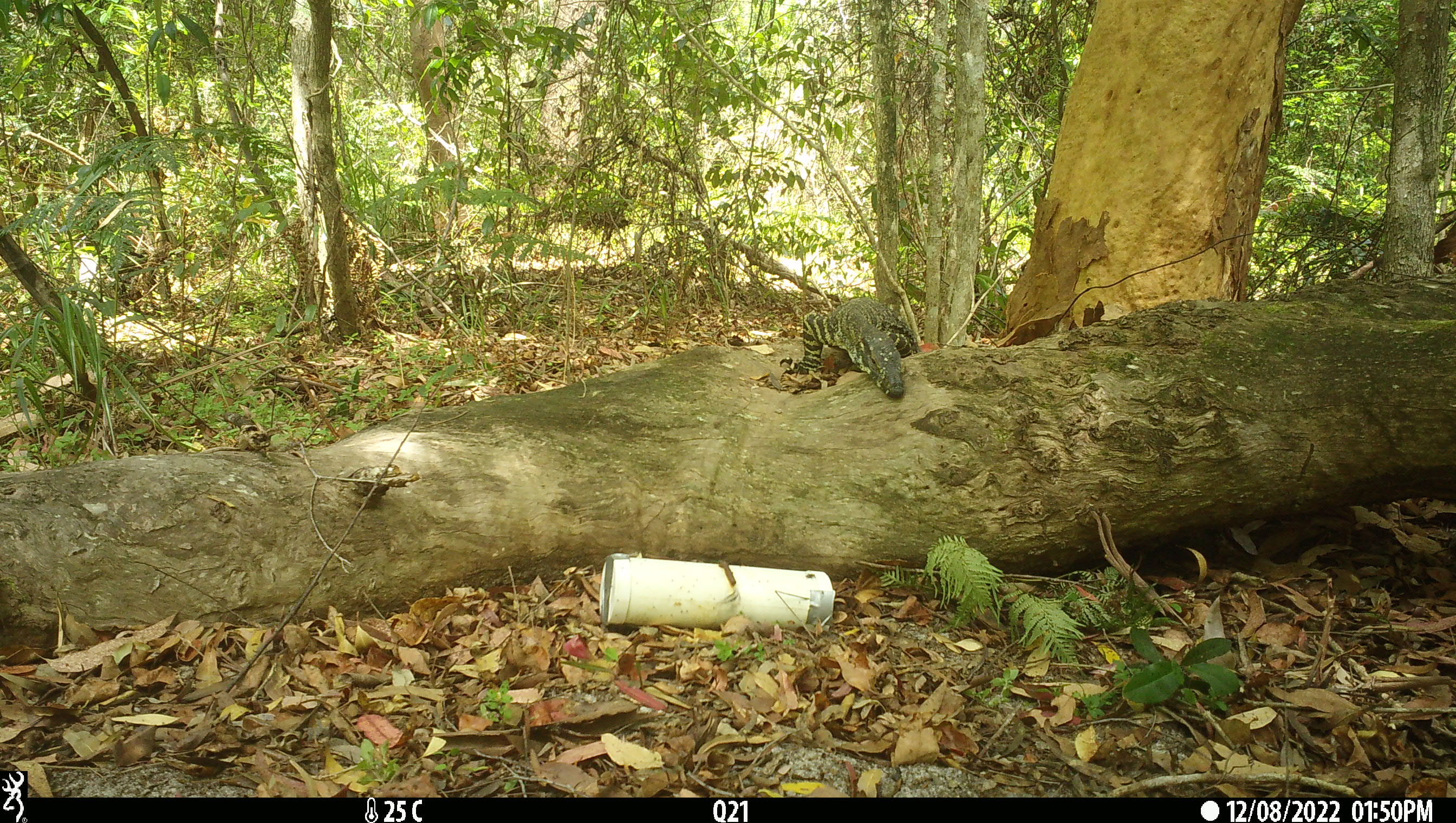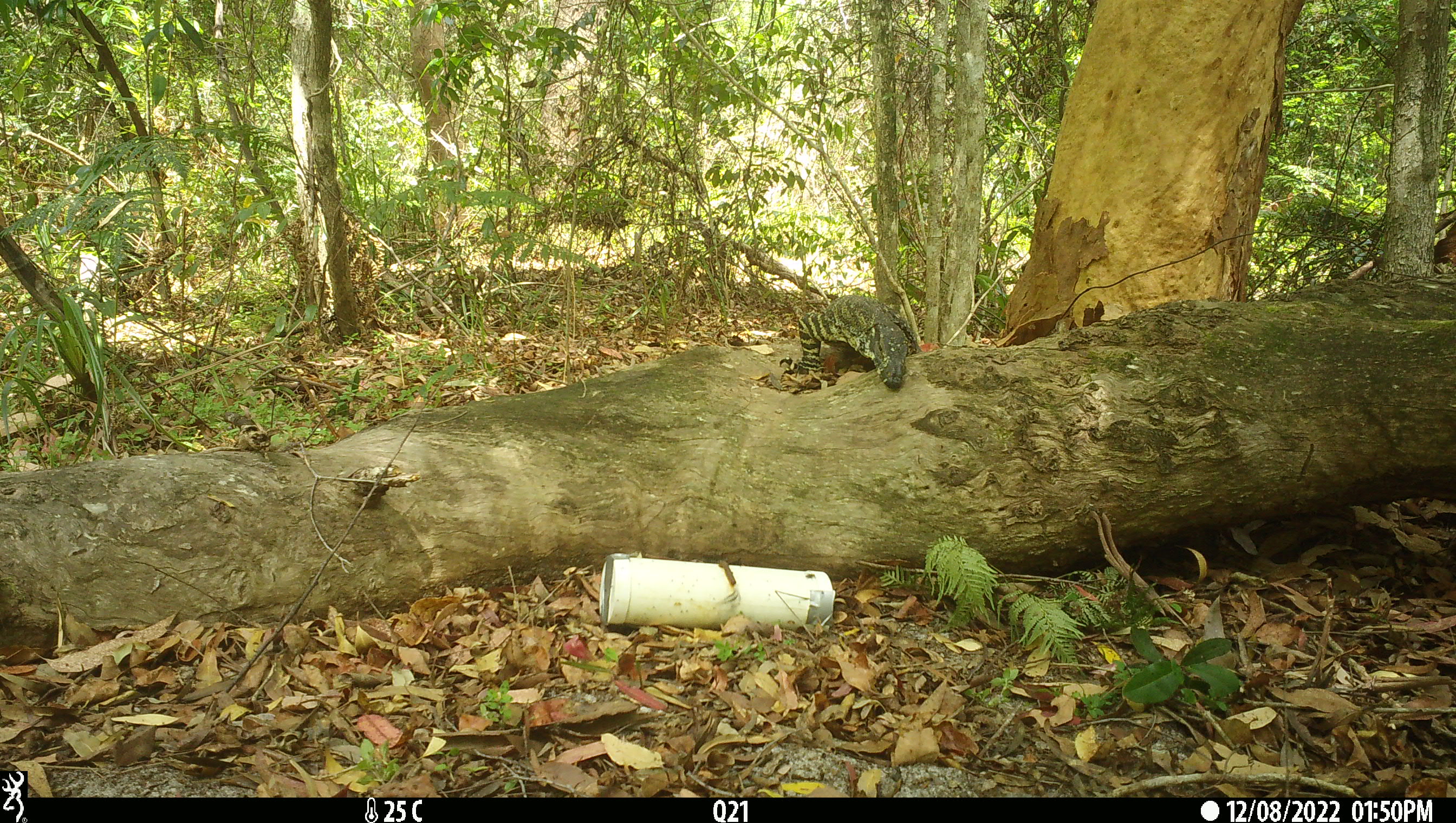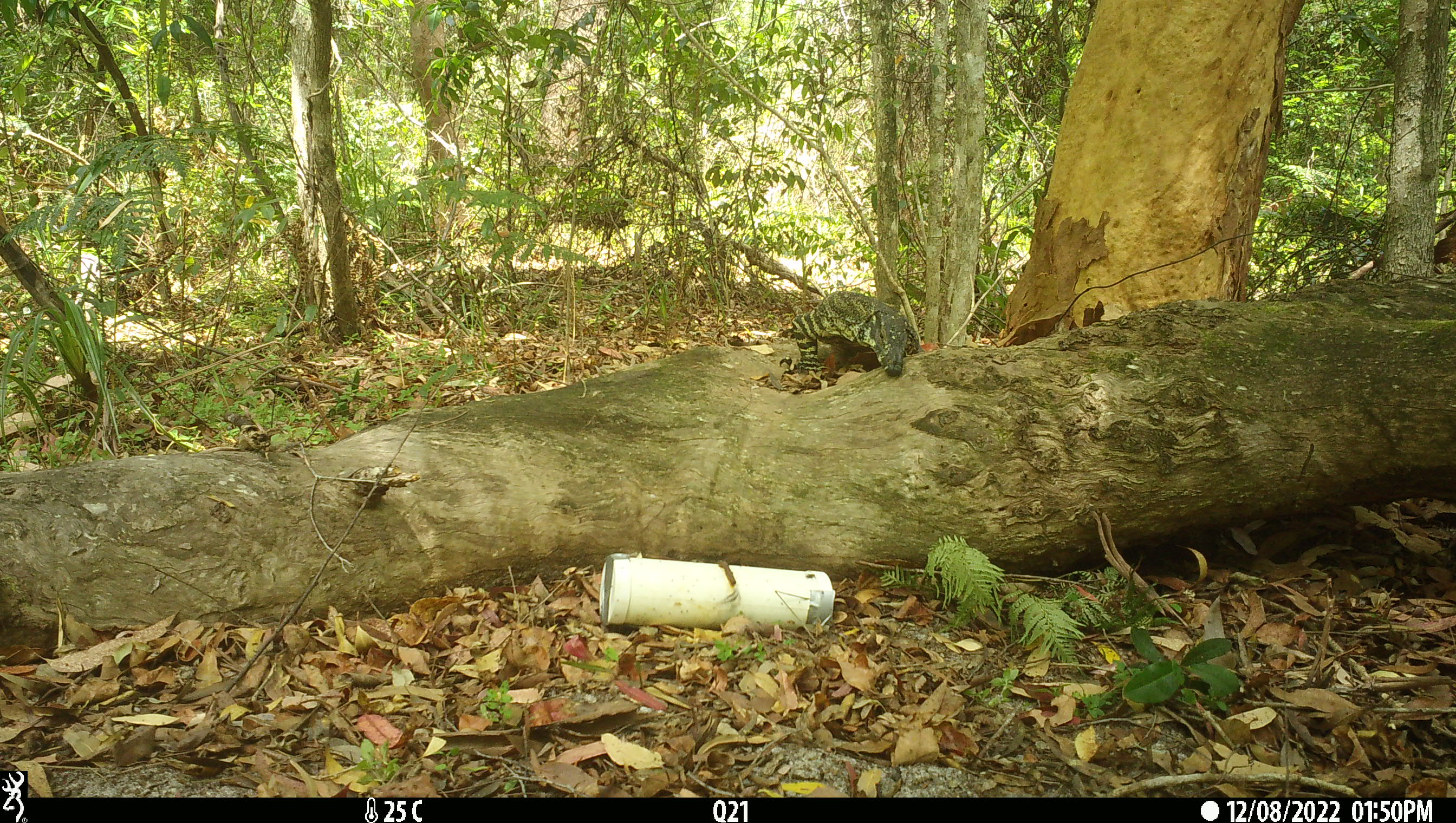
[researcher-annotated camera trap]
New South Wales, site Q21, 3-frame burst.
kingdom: Animalia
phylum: Chordata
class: Reptilia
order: Squamata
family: Varanidae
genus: Varanus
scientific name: Varanus varius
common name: lace monitor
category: goanna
Goanna (lace monitor) (Varanus varius).